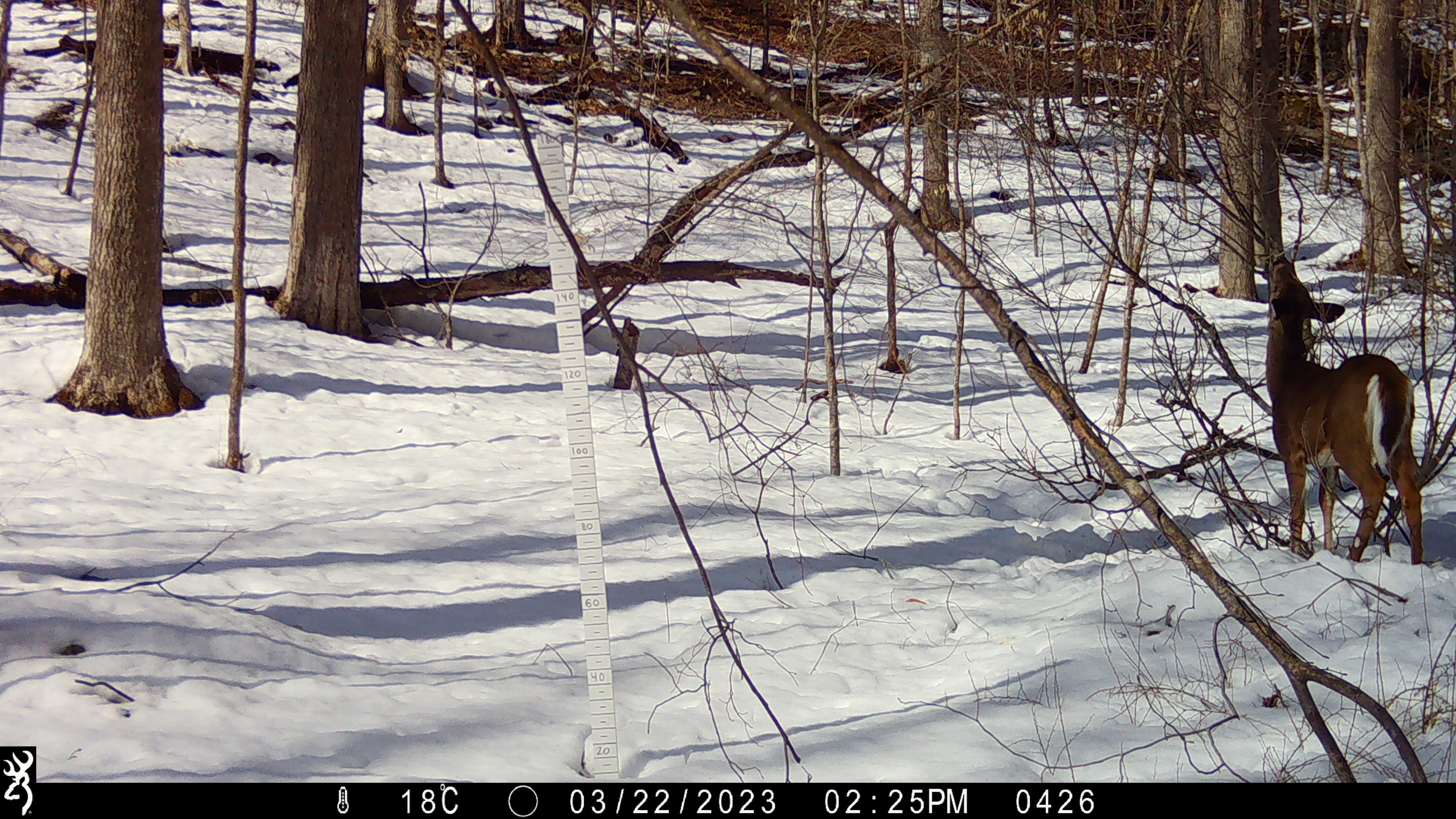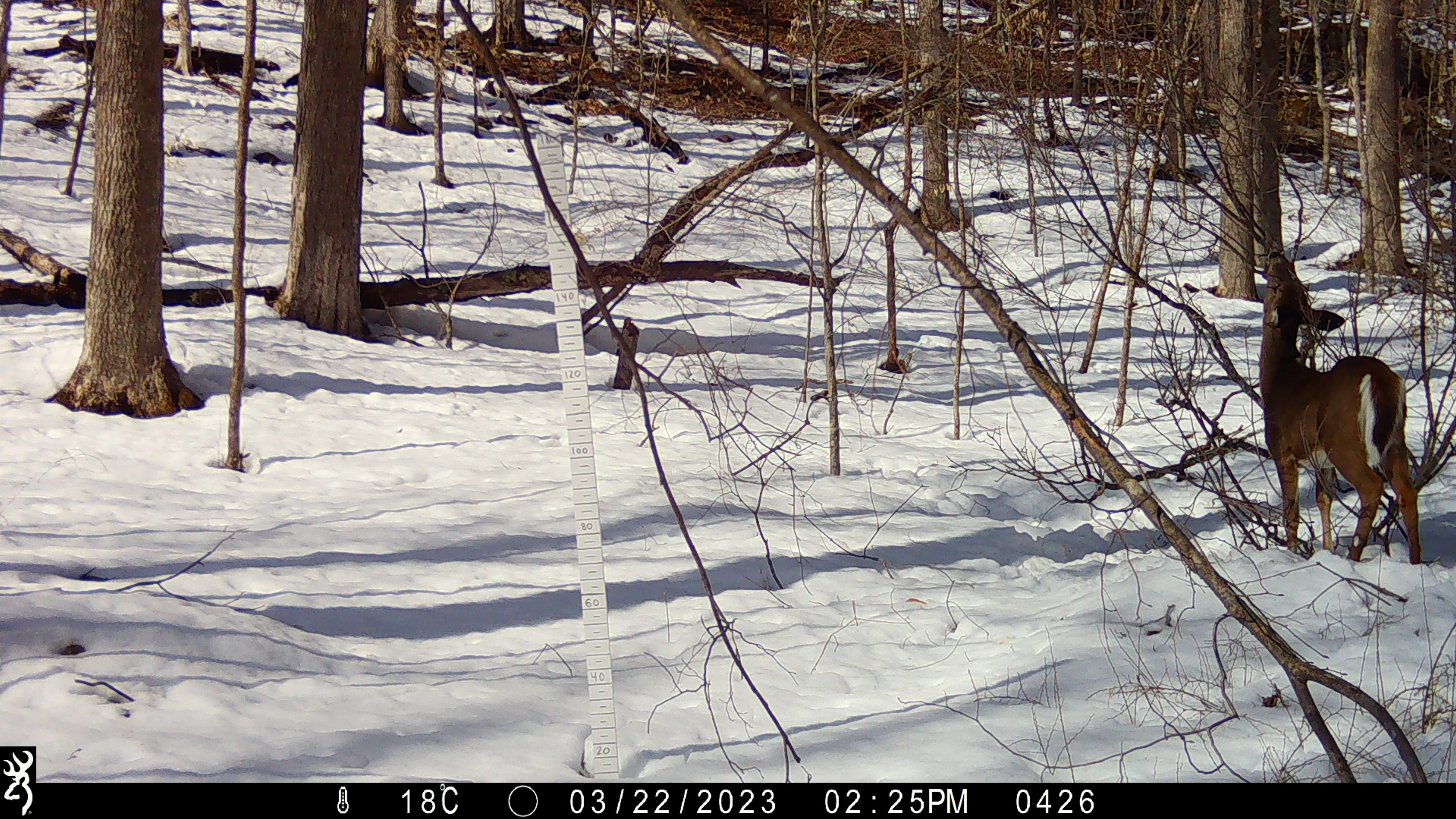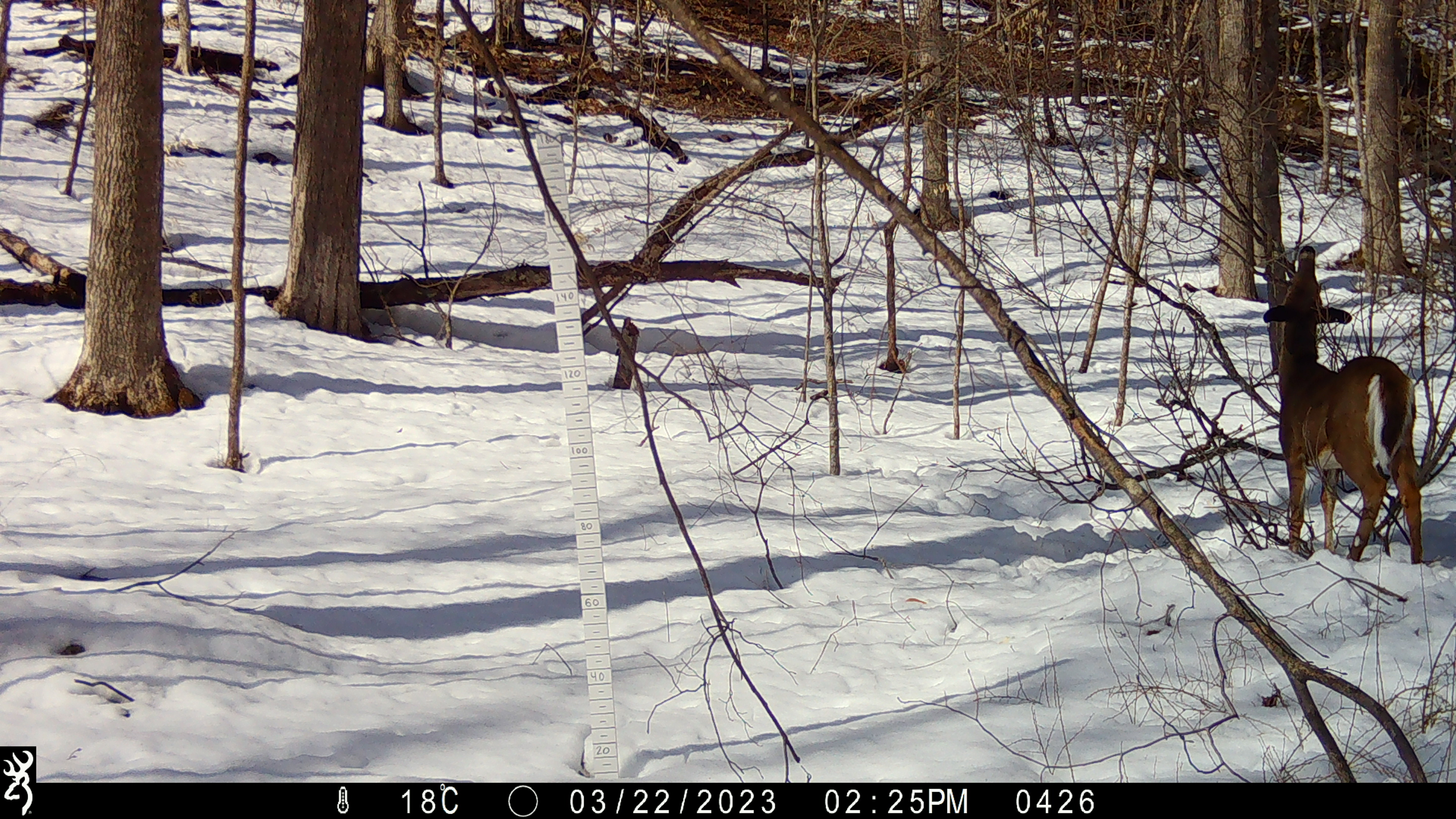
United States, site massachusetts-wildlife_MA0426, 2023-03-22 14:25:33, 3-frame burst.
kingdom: Animalia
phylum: Chordata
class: Mammalia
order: Artiodactyla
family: Cervidae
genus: Odocoileus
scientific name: Odocoileus virginianus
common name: white-tailed deer